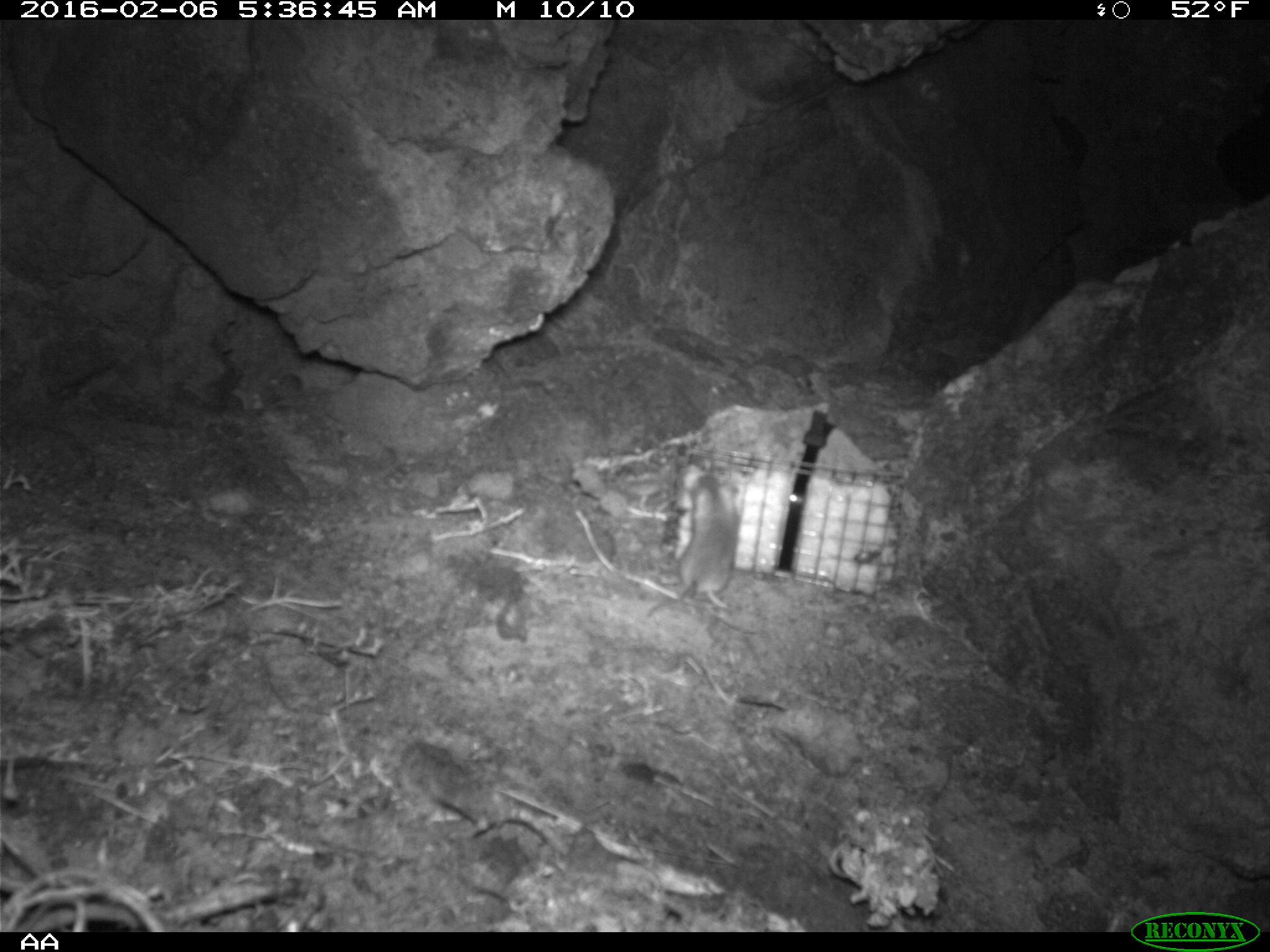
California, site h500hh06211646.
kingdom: Animalia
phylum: Chordata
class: Mammalia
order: Rodentia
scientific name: Rodentia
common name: rodent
Rodent (Rodentia).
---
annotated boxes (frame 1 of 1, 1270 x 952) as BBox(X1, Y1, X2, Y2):
rodent: BBox(644, 473, 739, 617)